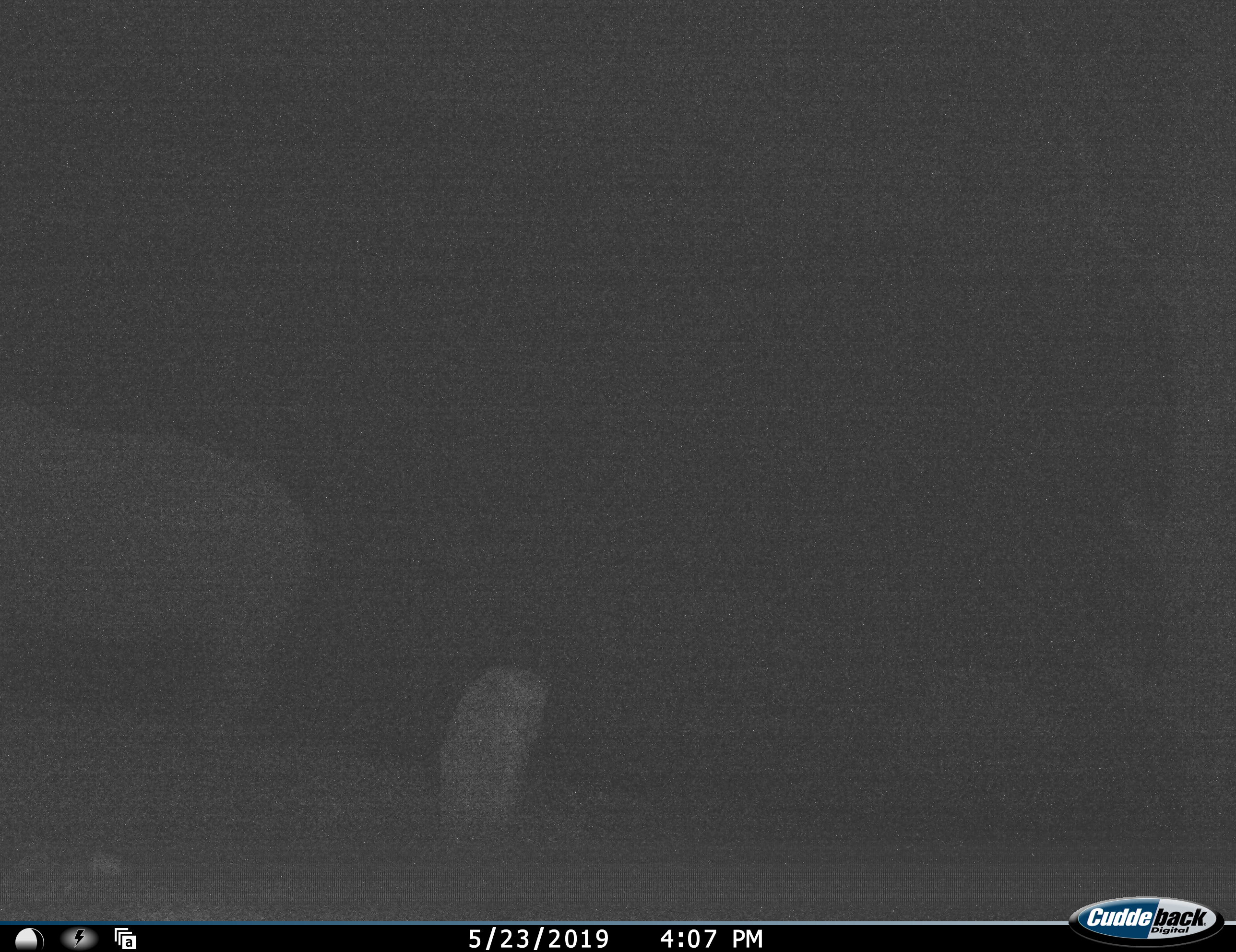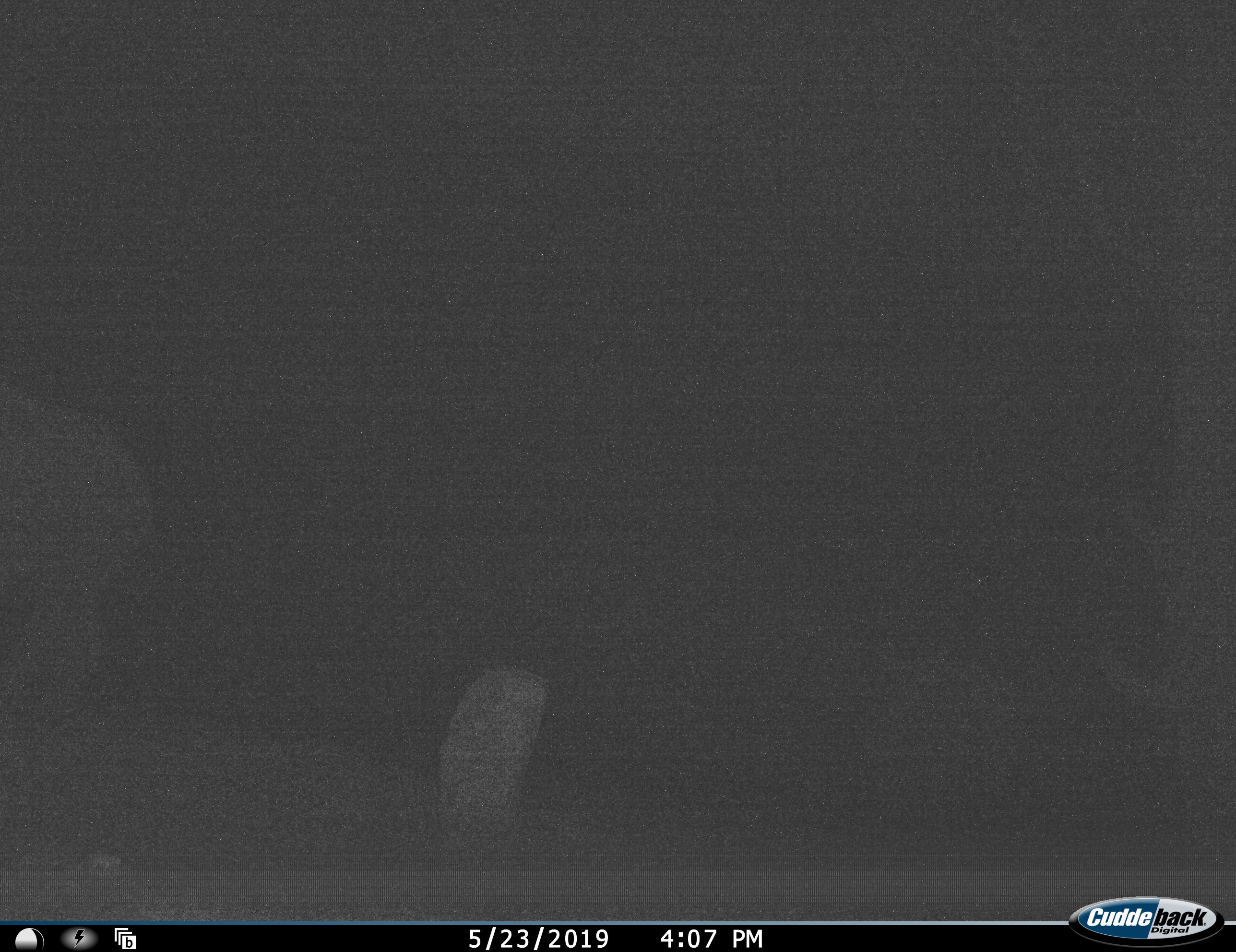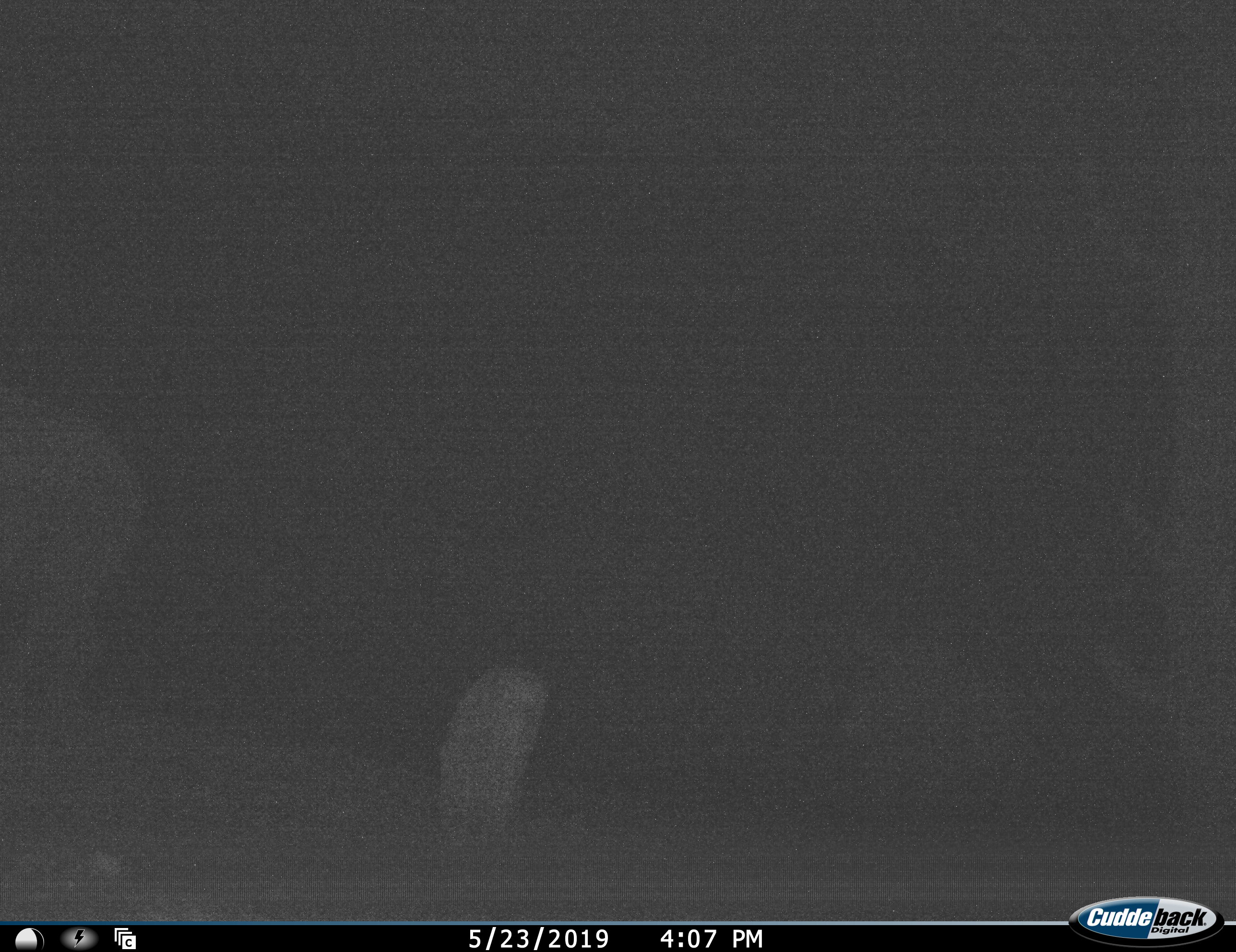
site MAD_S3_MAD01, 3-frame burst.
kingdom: Animalia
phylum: Chordata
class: Mammalia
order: Proboscidea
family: Elephantidae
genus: Loxodonta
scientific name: Loxodonta africana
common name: african bush elephant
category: elephant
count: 1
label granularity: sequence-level